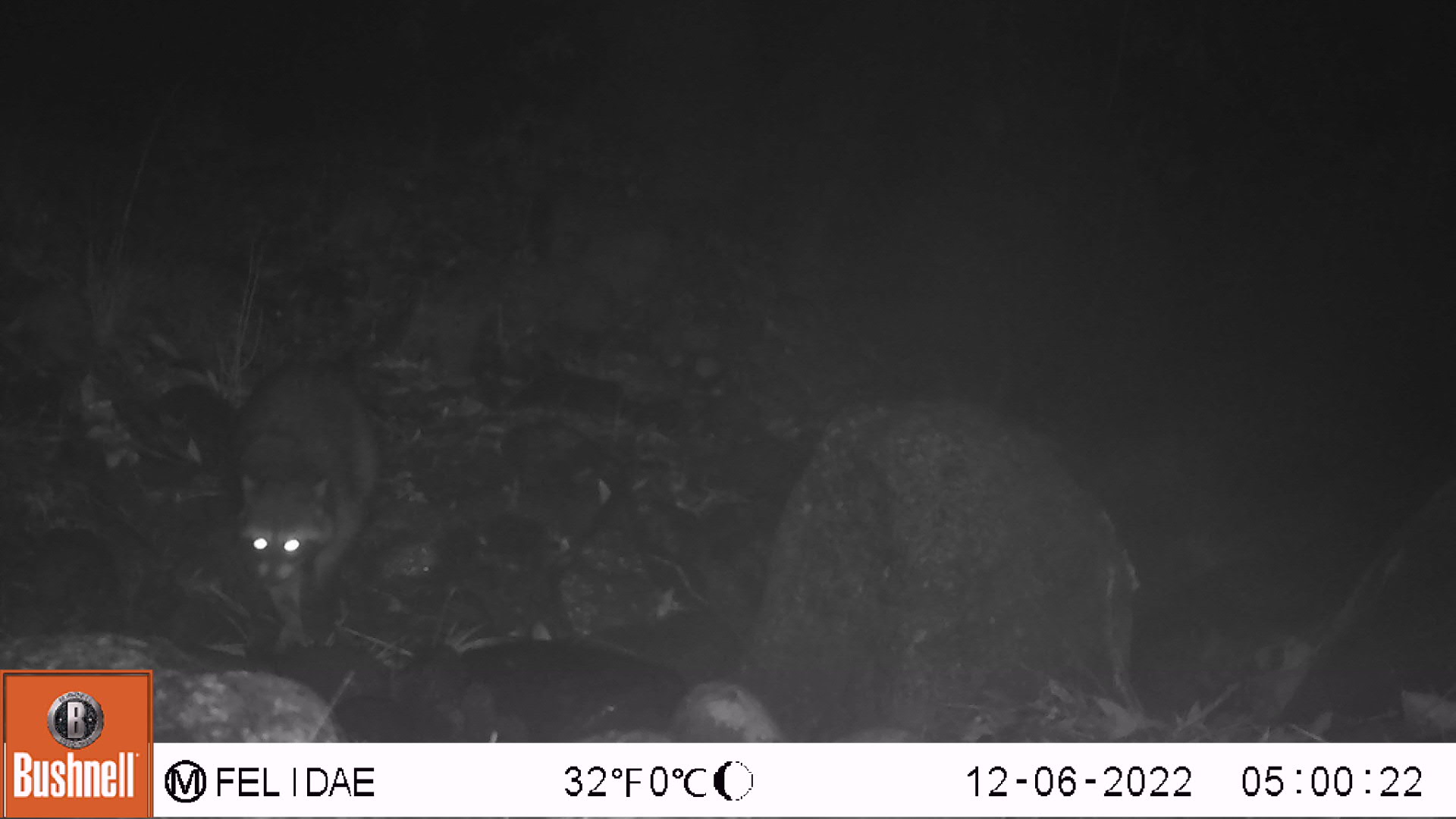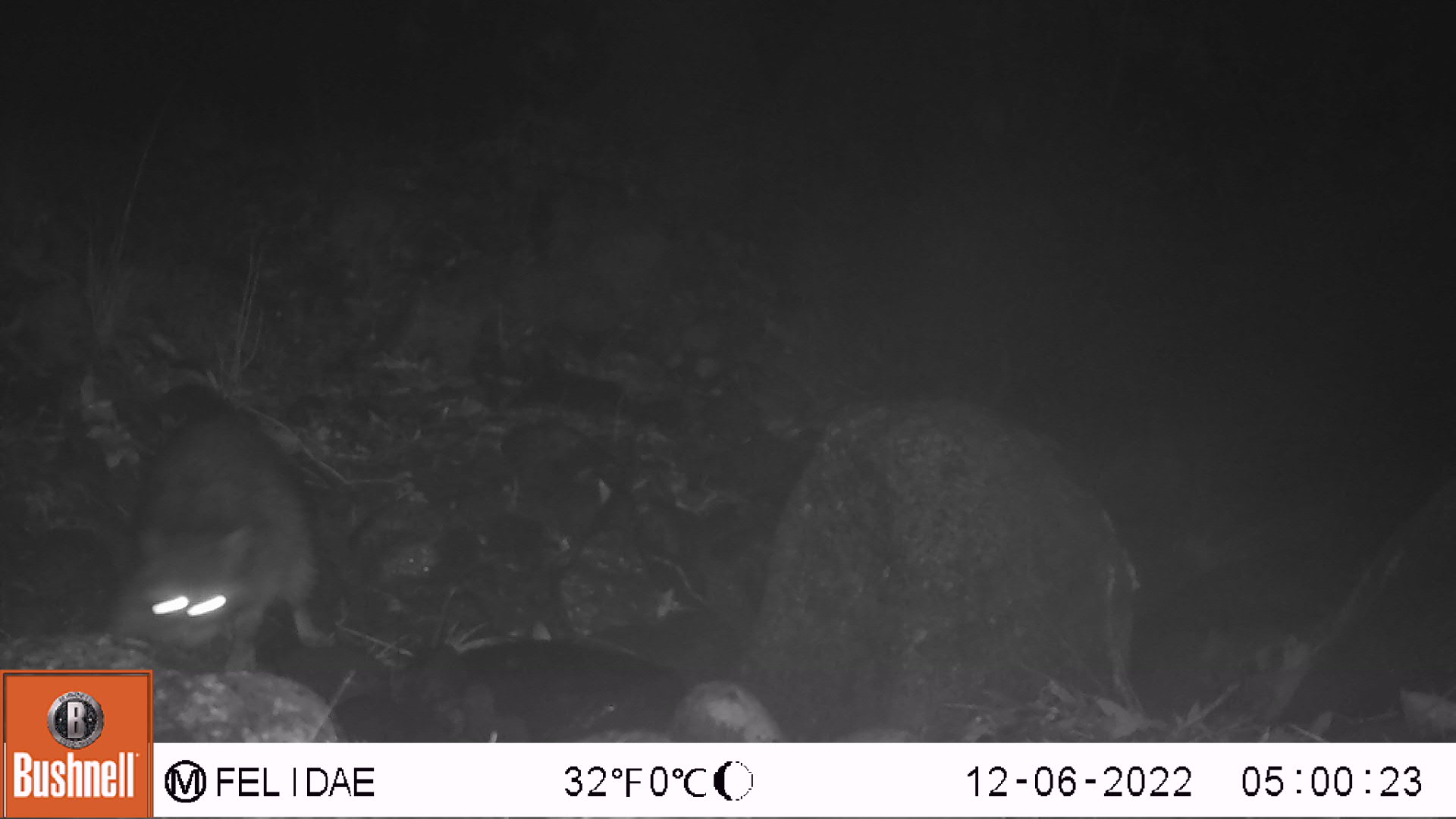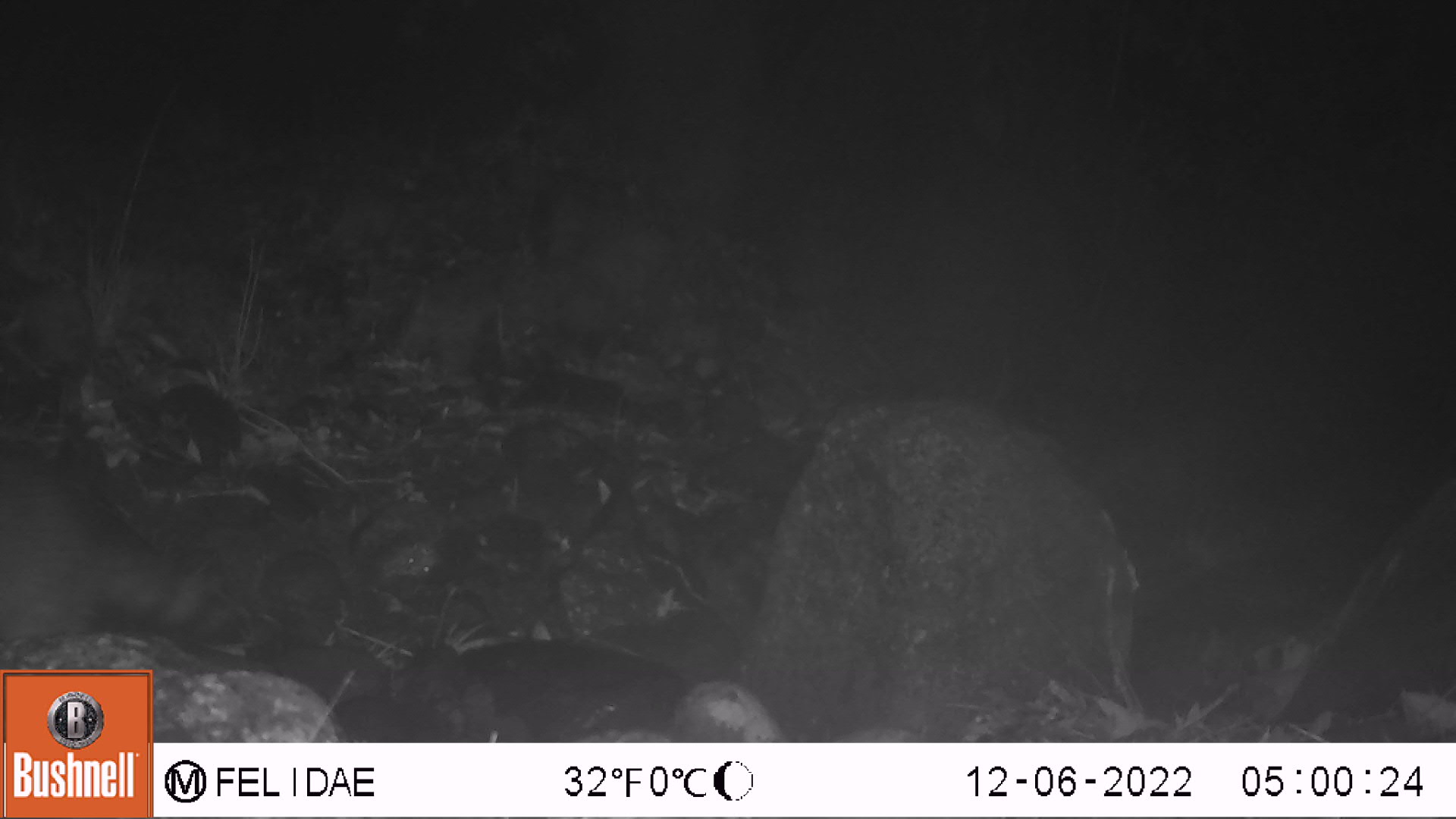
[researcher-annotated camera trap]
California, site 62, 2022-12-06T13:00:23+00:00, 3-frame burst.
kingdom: Animalia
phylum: Chordata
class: Mammalia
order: Carnivora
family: Procyonidae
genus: Procyon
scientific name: Procyon lotor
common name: raccoon